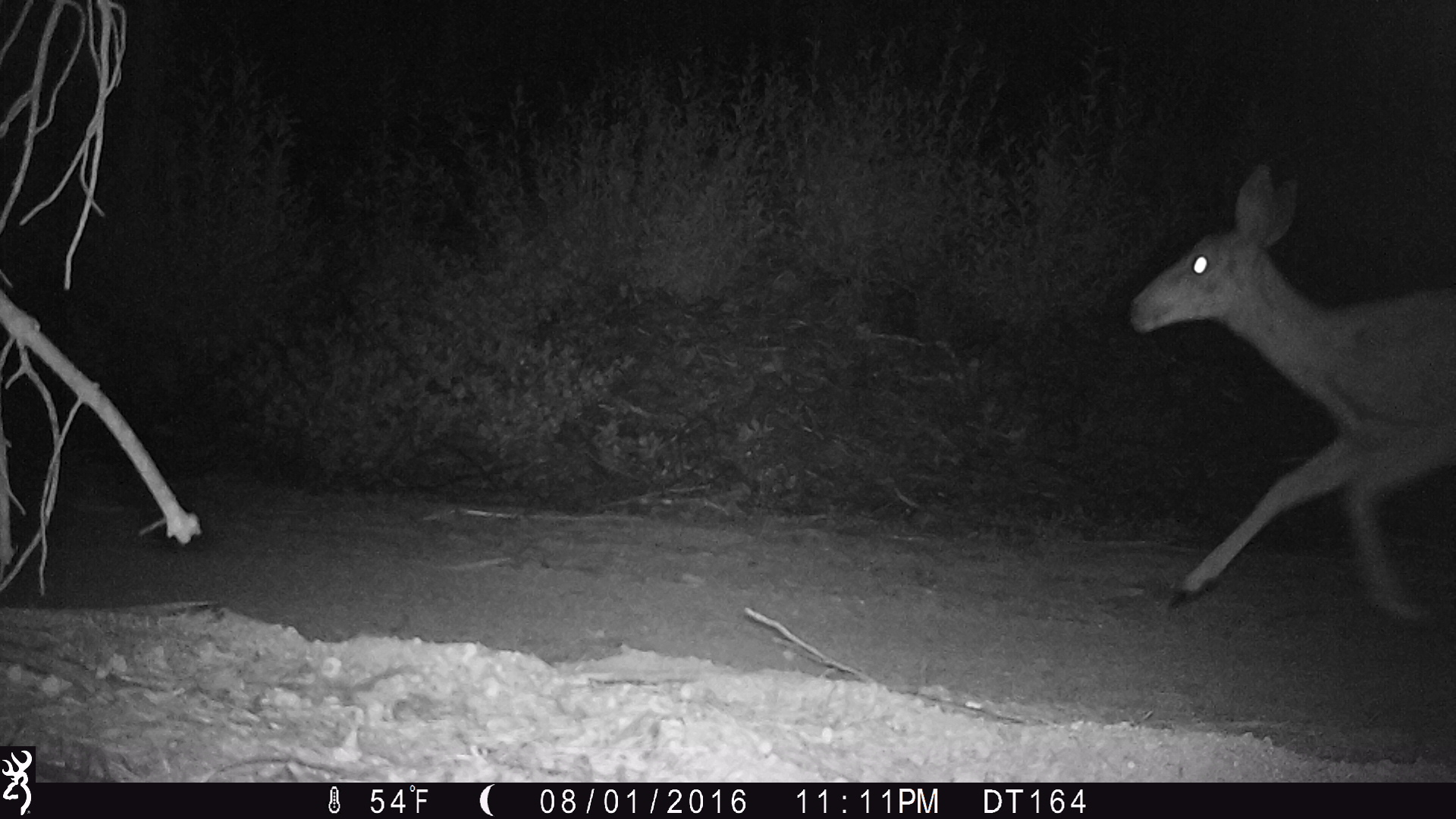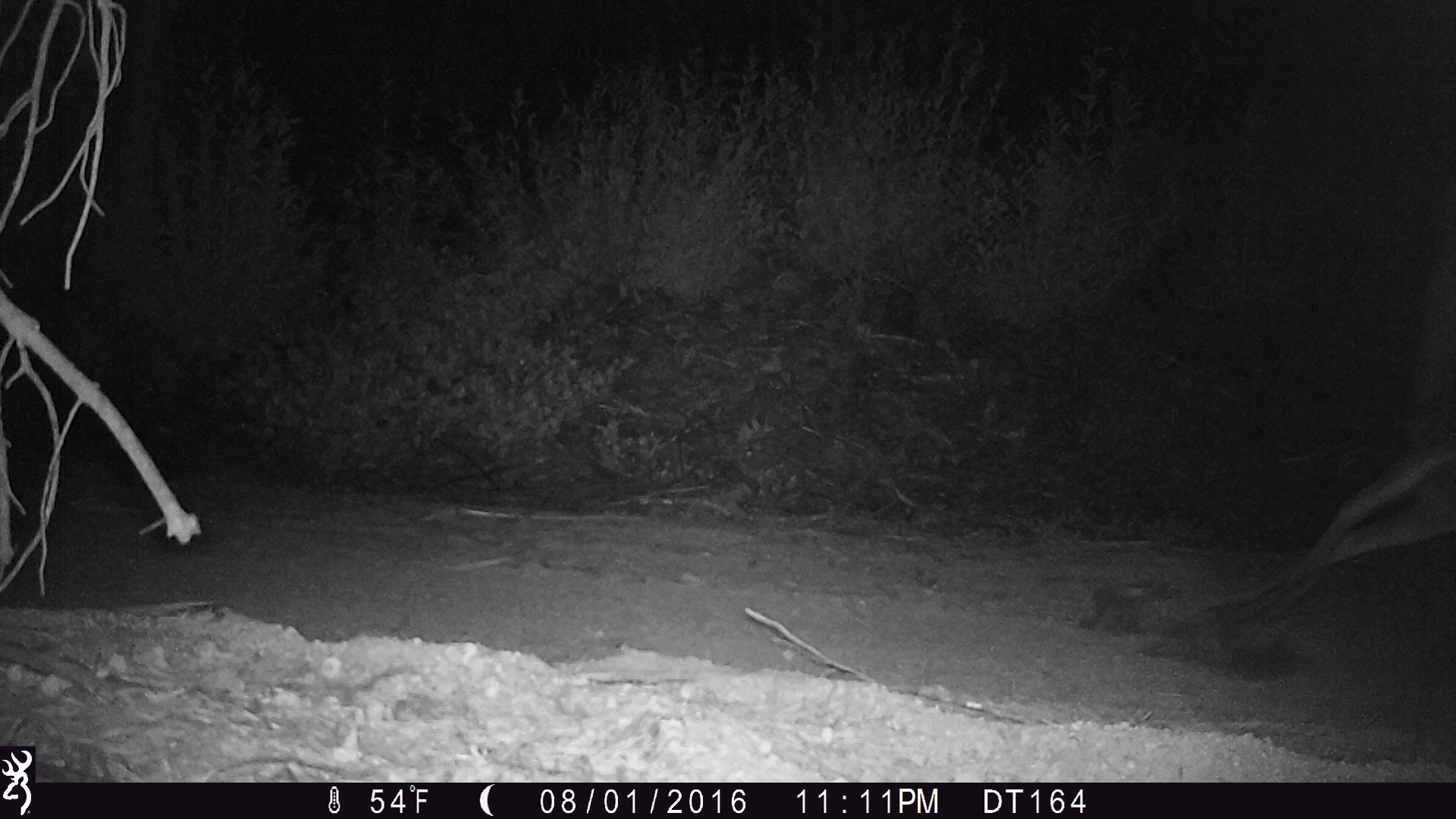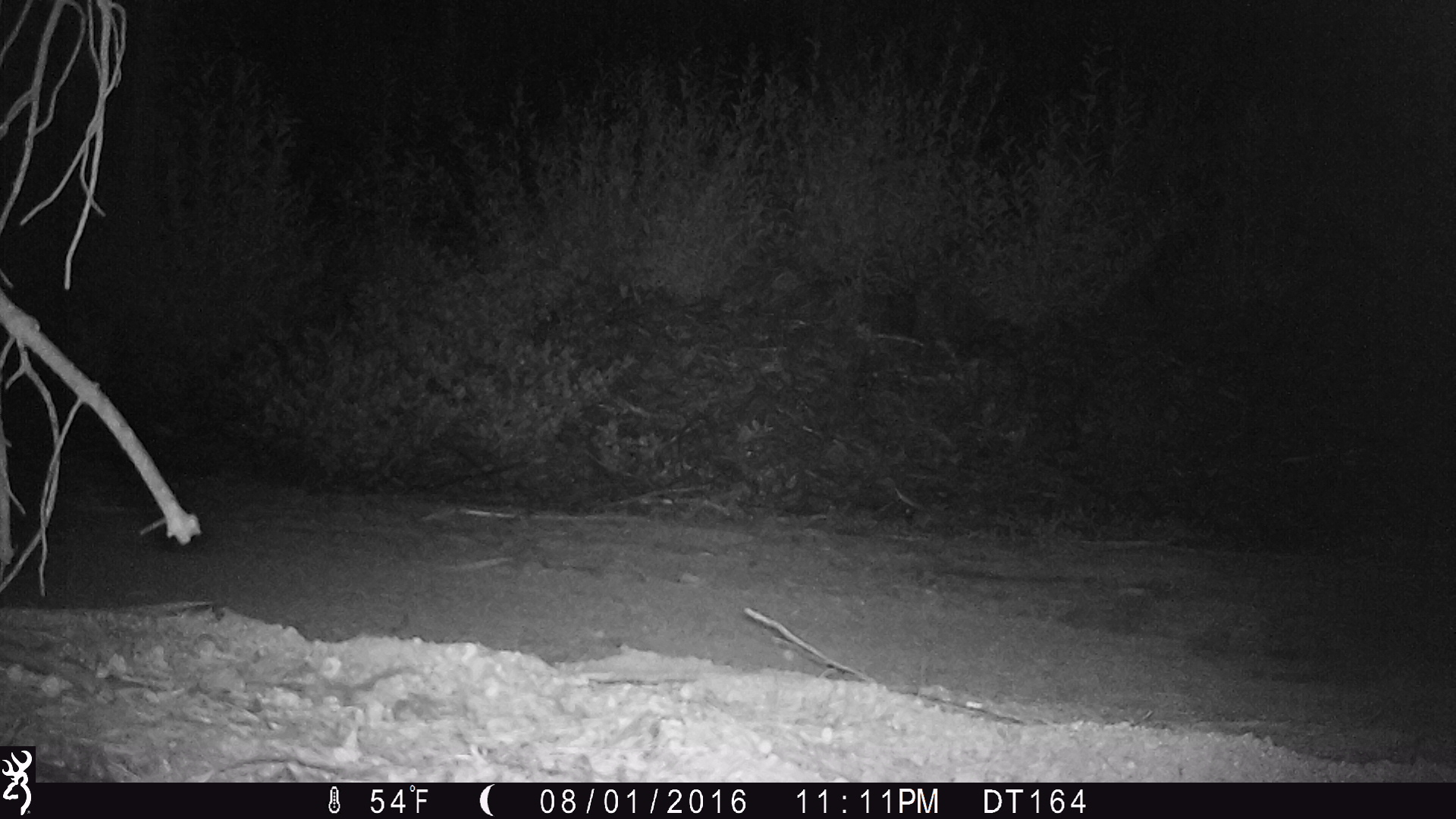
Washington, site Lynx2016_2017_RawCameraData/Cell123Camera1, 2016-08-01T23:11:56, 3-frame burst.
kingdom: Animalia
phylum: Chordata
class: Mammalia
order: Artiodactyla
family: Cervidae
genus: Odocoileus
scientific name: Odocoileus hemionus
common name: mule deer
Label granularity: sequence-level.